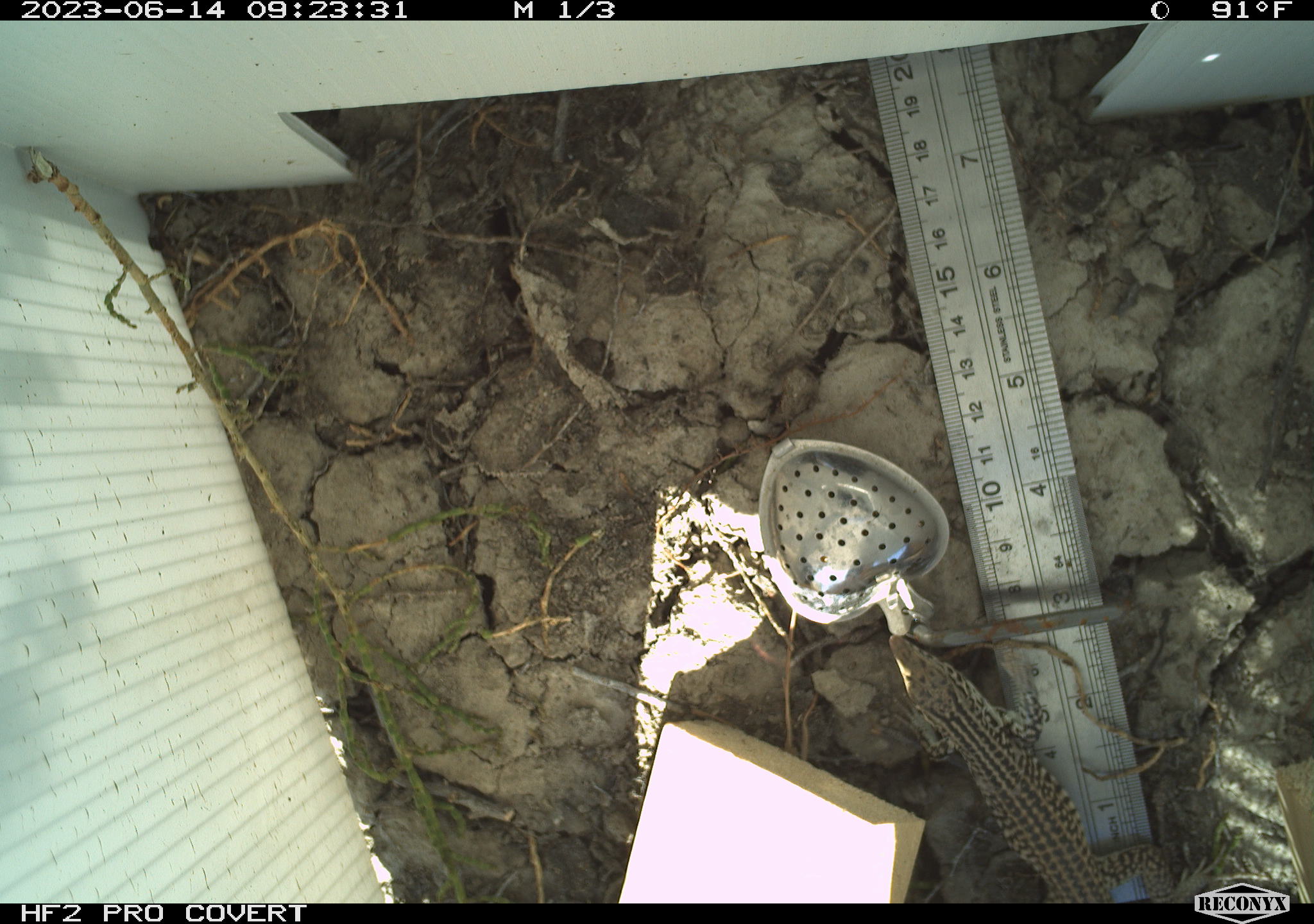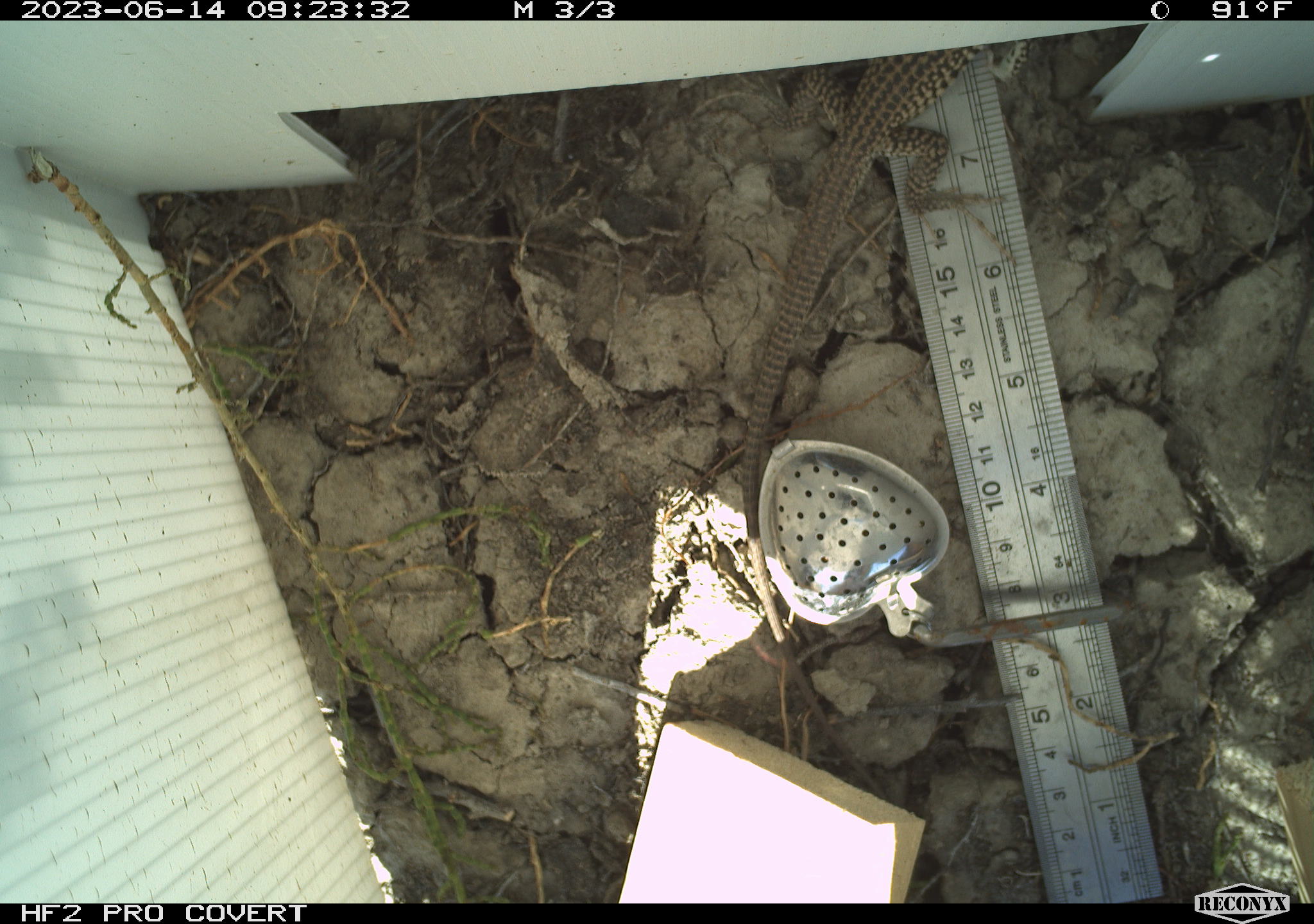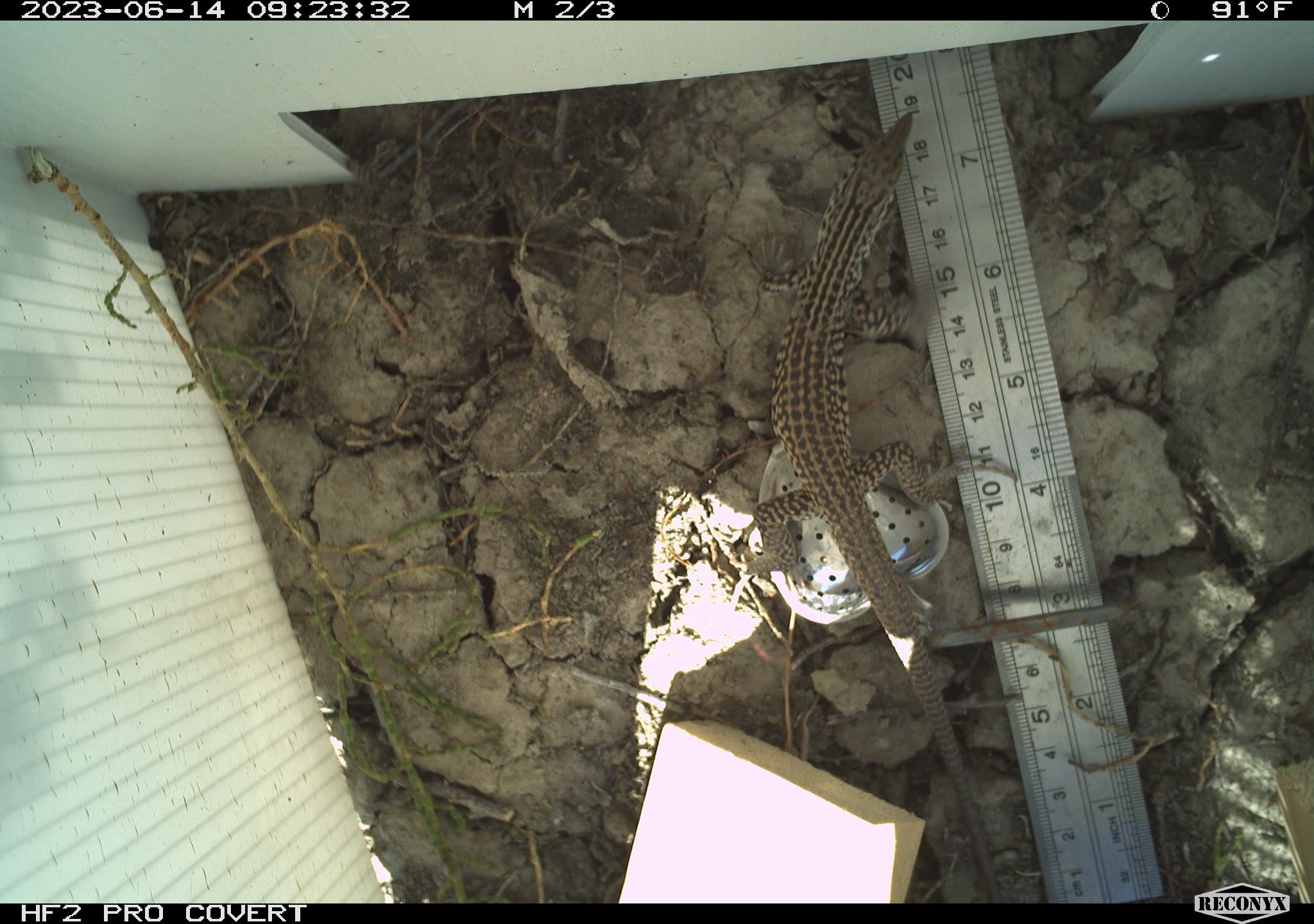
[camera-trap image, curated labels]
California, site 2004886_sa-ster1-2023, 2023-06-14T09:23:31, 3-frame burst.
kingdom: Animalia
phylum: Chordata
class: Reptilia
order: Squamata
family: Teiidae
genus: Aspidoscelis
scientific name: Aspidoscelis tigris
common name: western whiptail